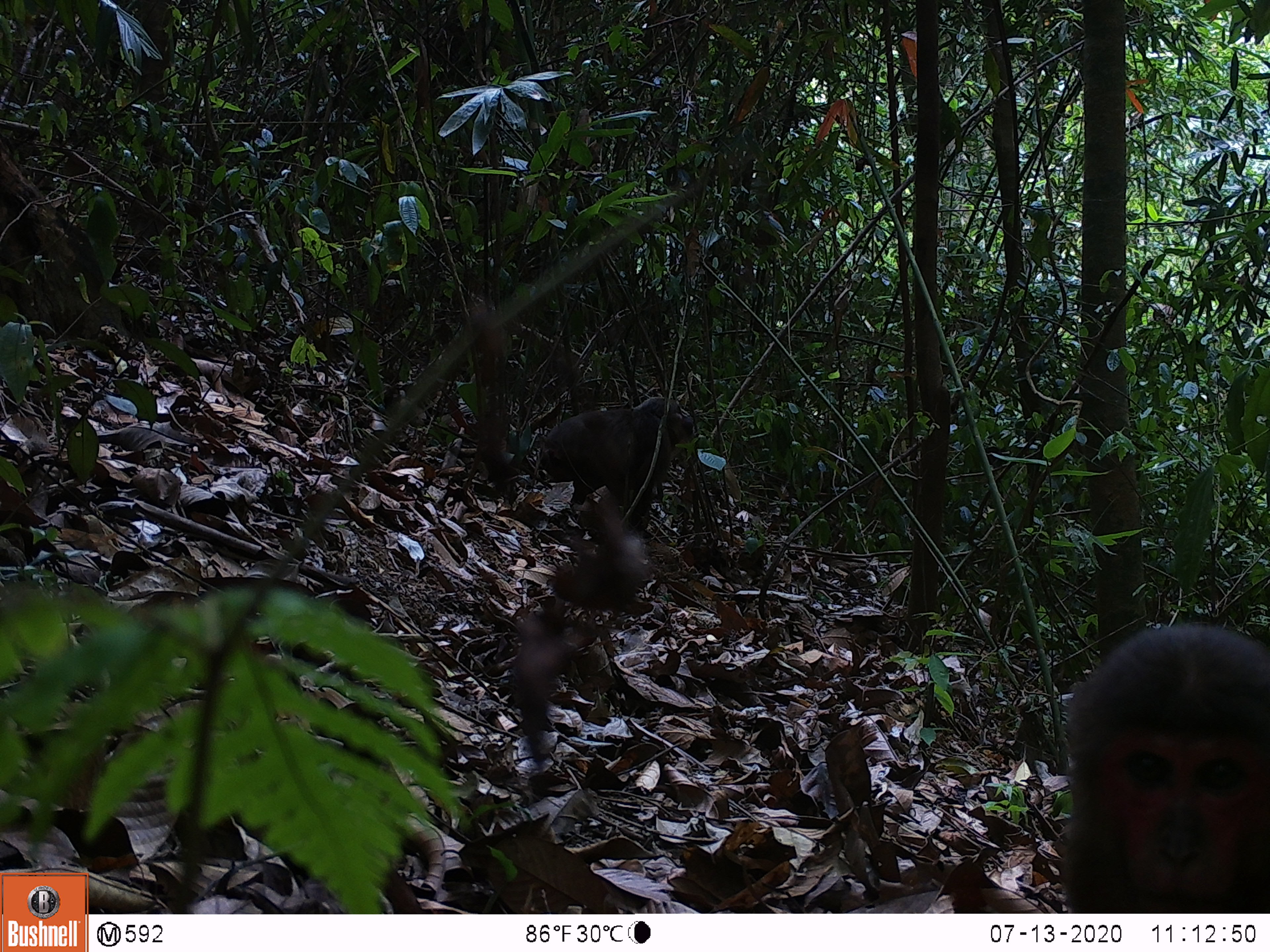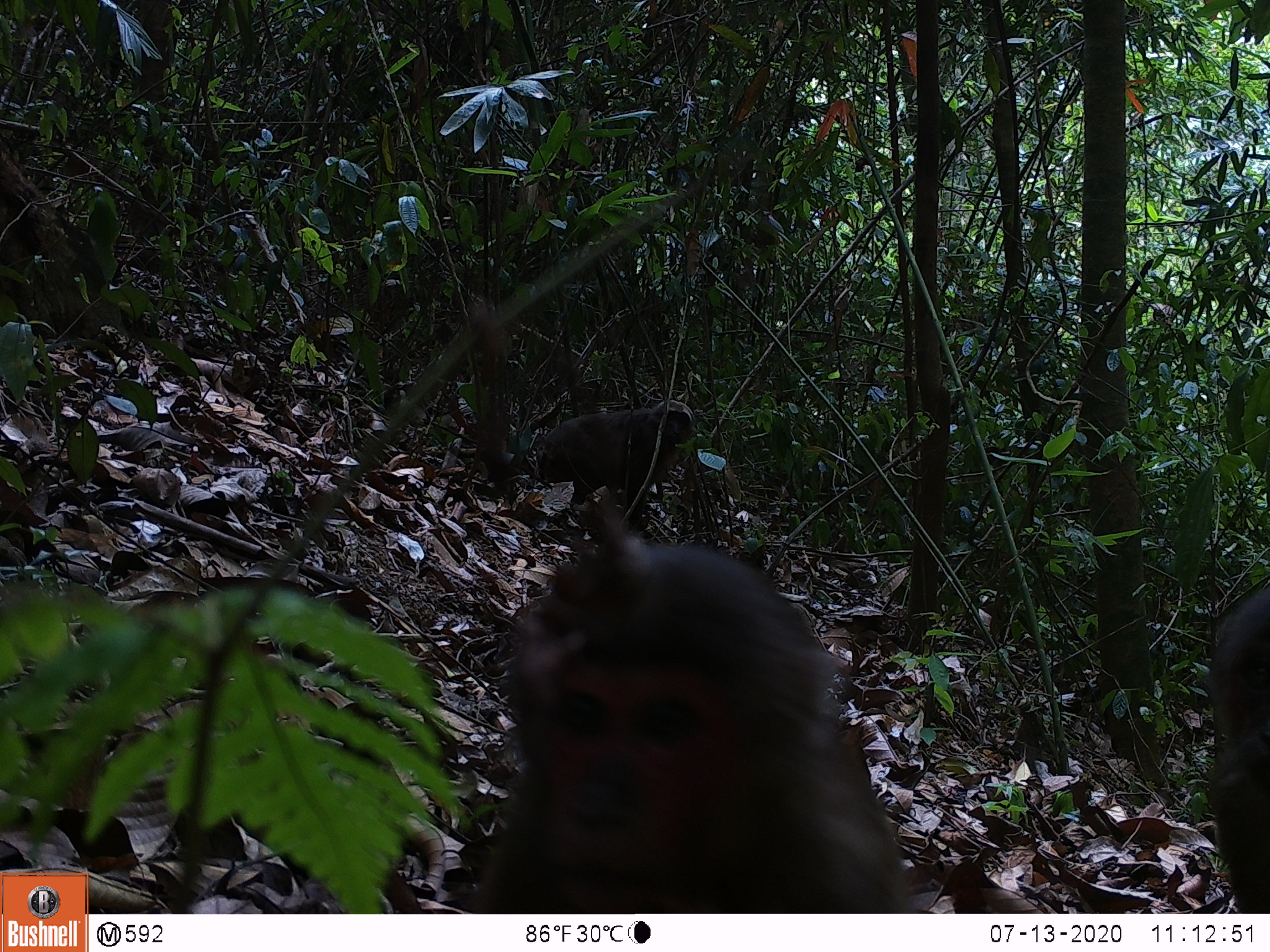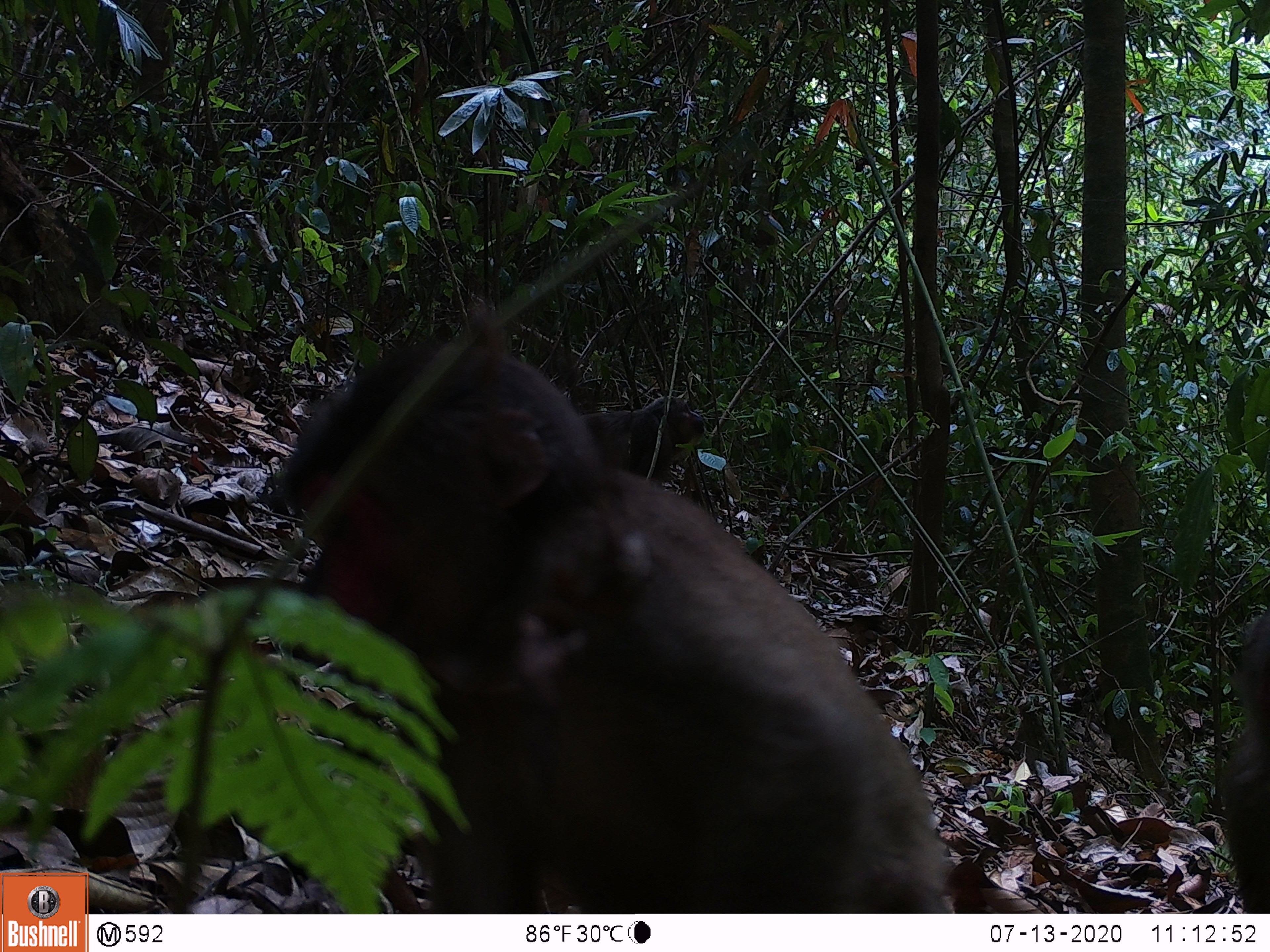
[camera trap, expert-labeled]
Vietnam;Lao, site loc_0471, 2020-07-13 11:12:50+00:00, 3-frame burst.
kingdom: Animalia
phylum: Chordata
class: Mammalia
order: Primates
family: Cercopithecidae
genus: Macaca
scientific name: Macaca arctoides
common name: stump-tailed macaque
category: stump tailed macaque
Stump tailed macaque (stump-tailed macaque) (Macaca arctoides). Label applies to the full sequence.